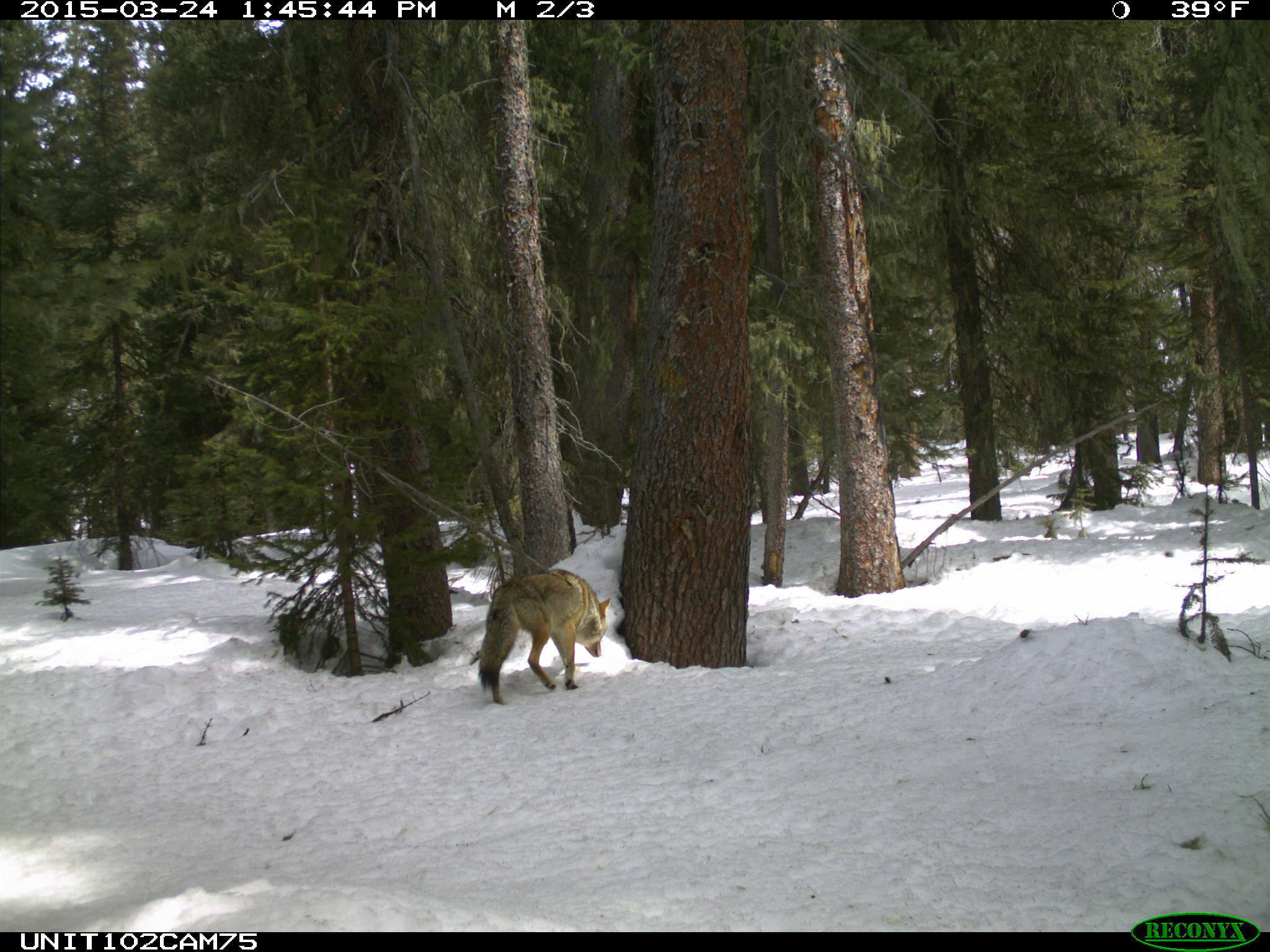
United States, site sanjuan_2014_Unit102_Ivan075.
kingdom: Animalia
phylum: Chordata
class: Mammalia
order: Carnivora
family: Canidae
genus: Canis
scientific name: Canis latrans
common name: coyote